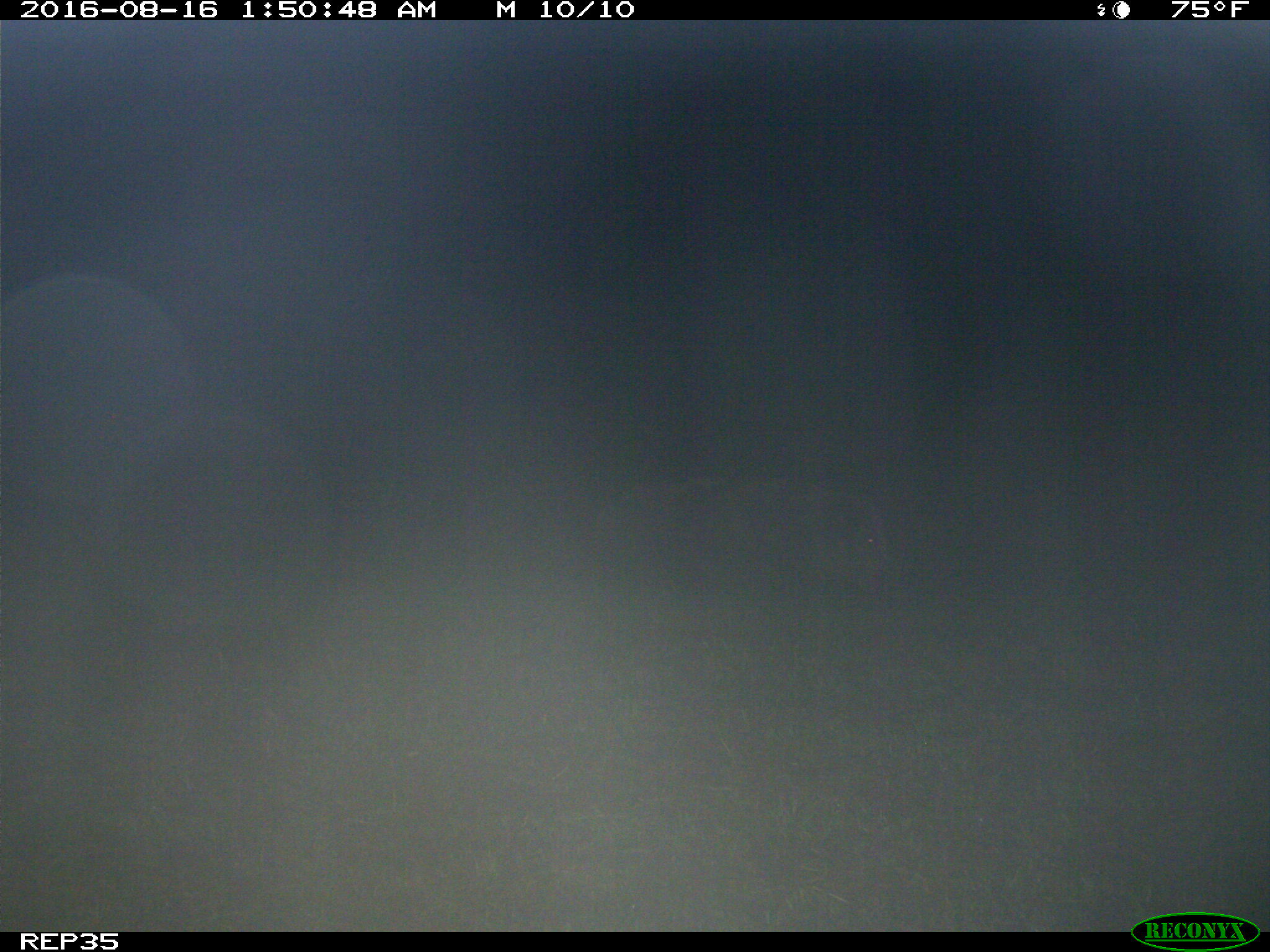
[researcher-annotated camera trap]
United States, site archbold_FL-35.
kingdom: Animalia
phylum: Chordata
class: Mammalia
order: Artiodactyla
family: Suidae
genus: Sus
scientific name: Sus scrofa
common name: wild boar